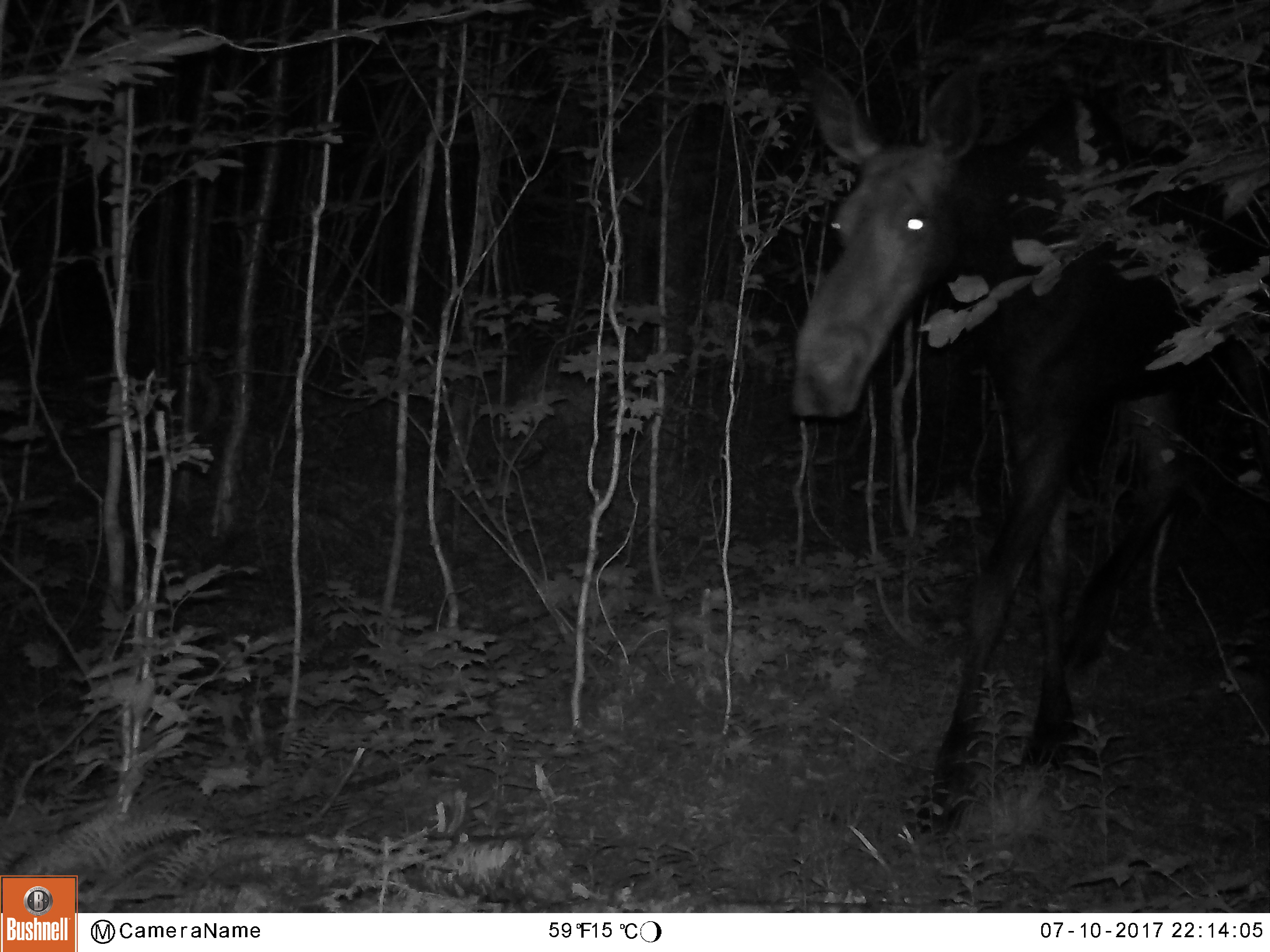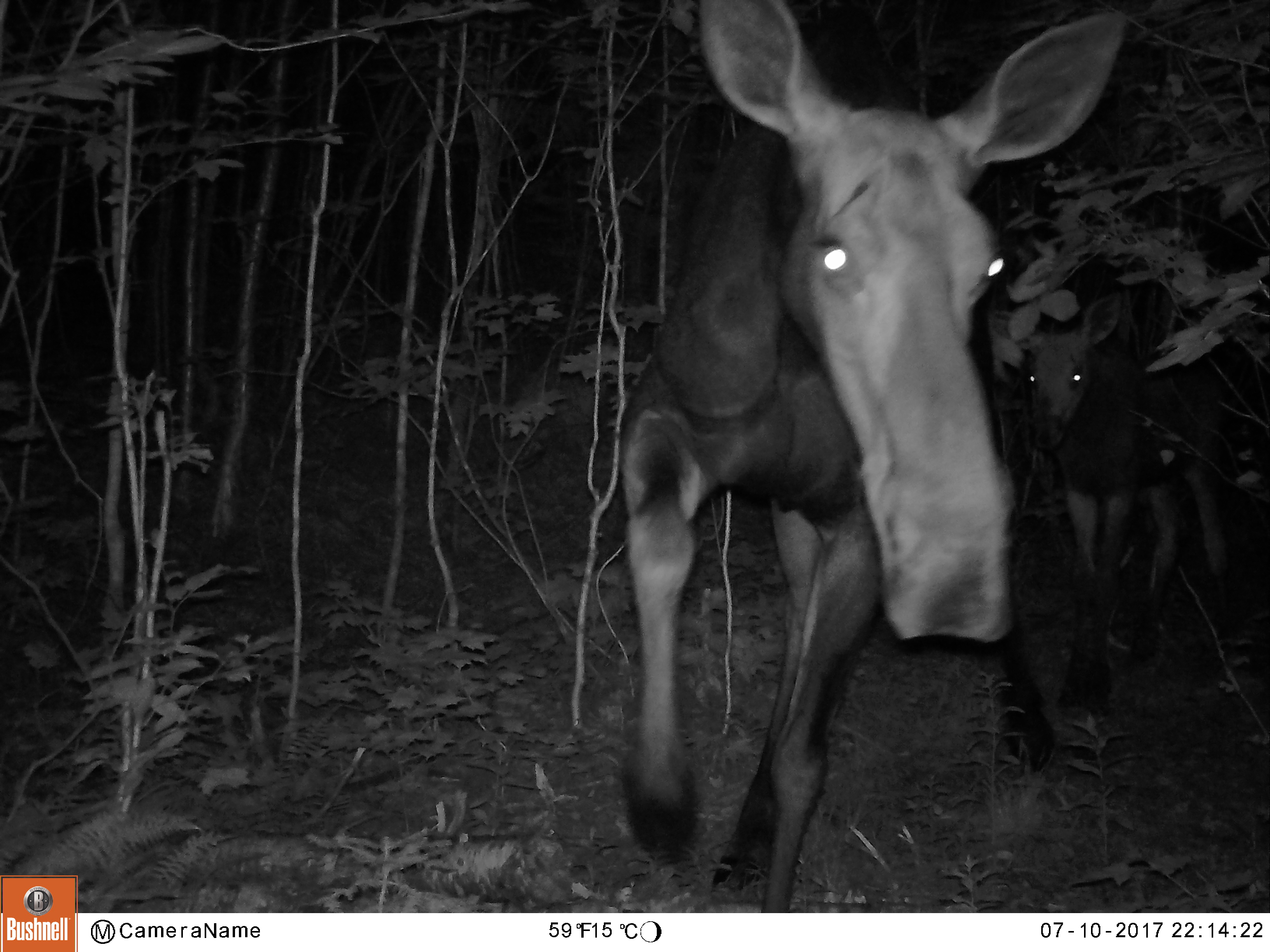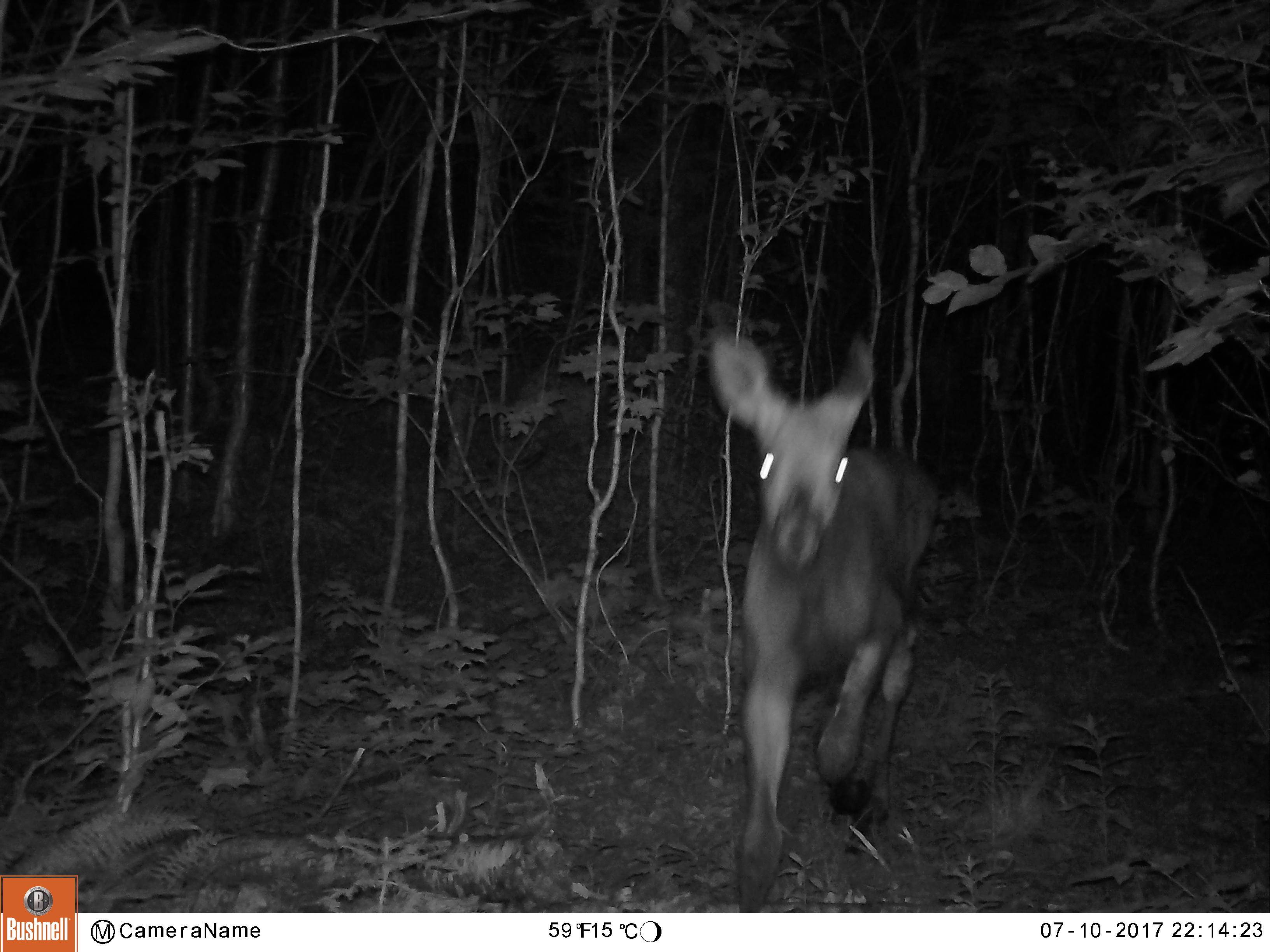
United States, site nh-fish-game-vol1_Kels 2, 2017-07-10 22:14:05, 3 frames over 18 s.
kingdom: Animalia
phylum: Chordata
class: Mammalia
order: Artiodactyla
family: Cervidae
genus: Alces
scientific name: Alces alces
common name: moose